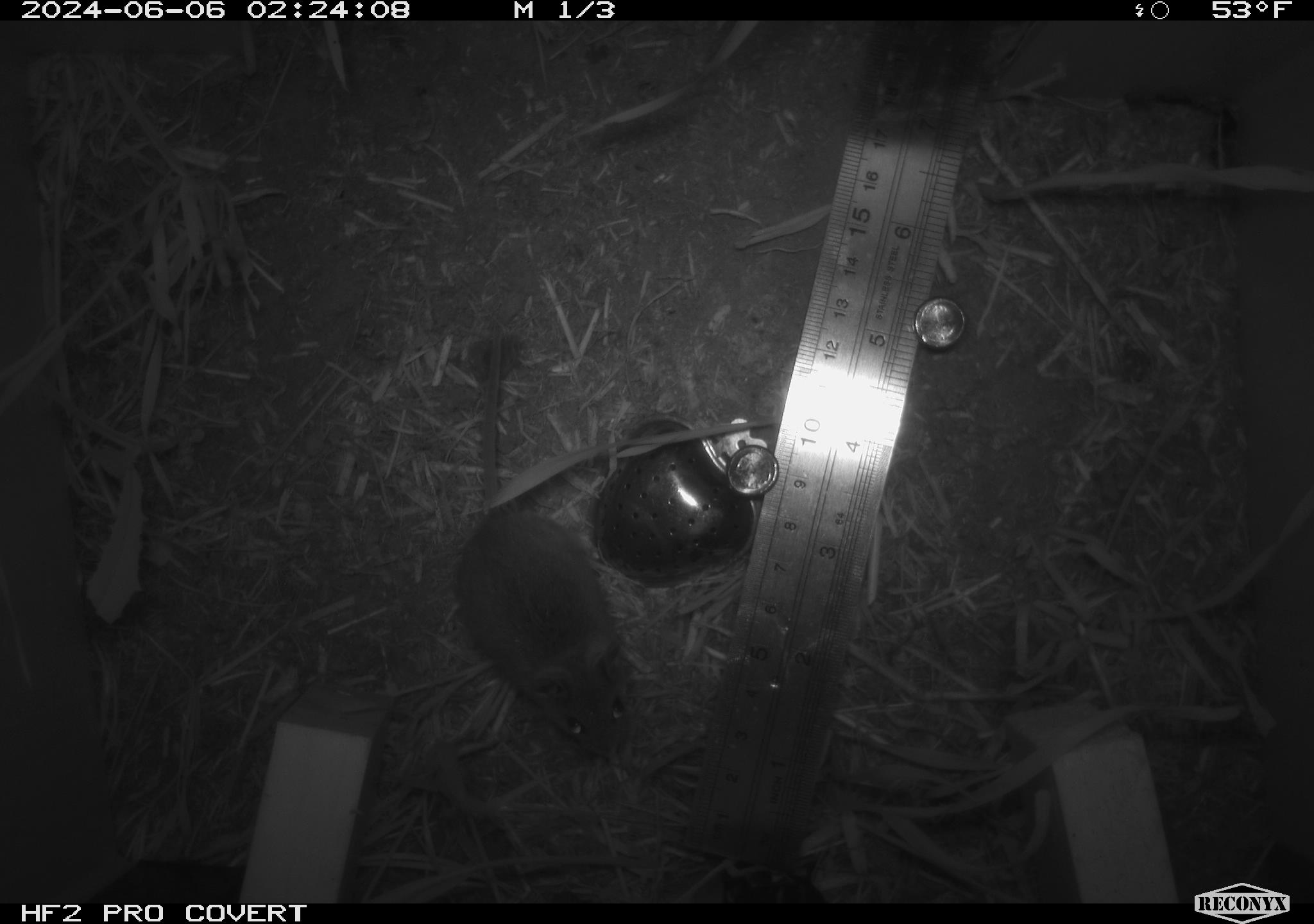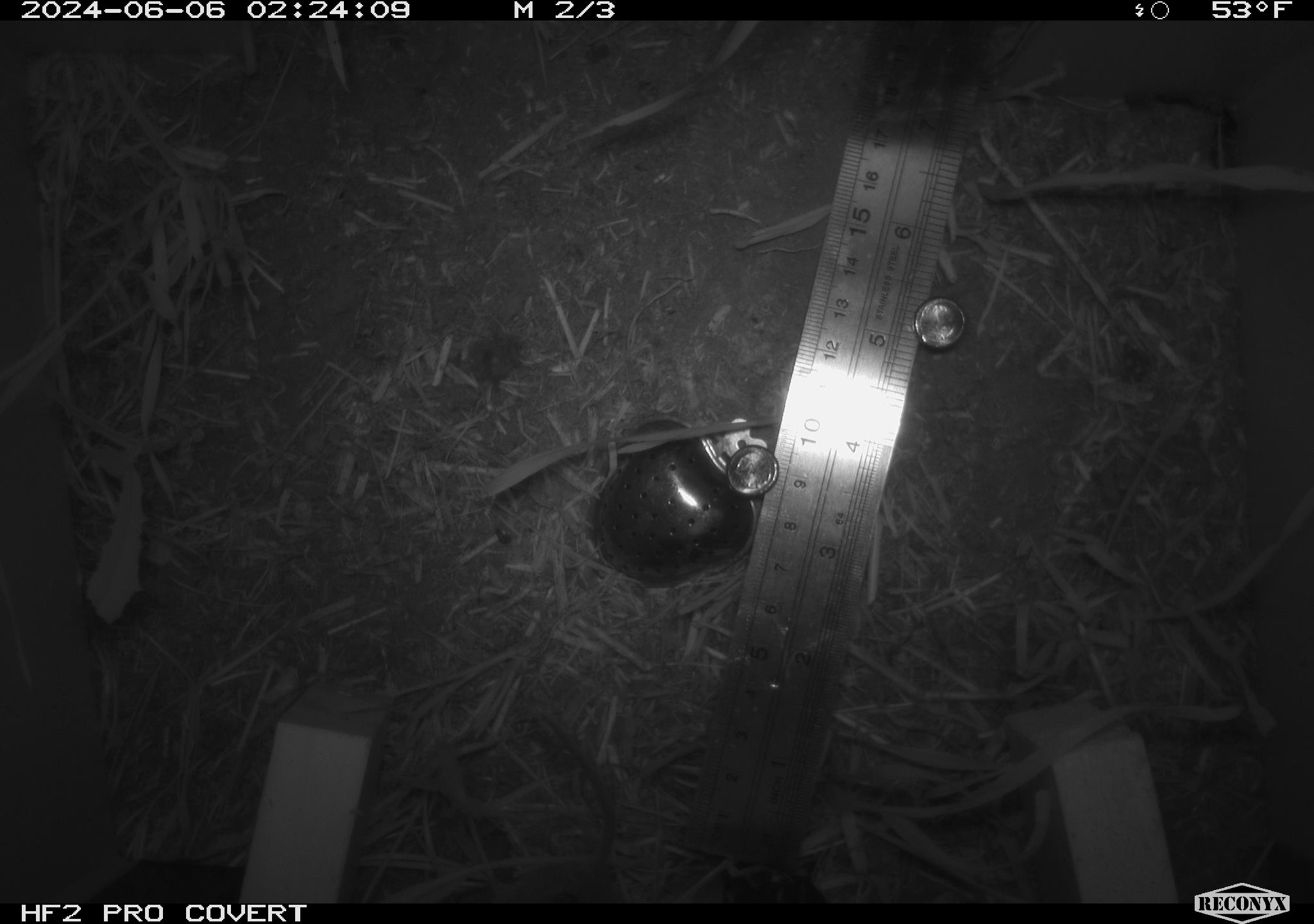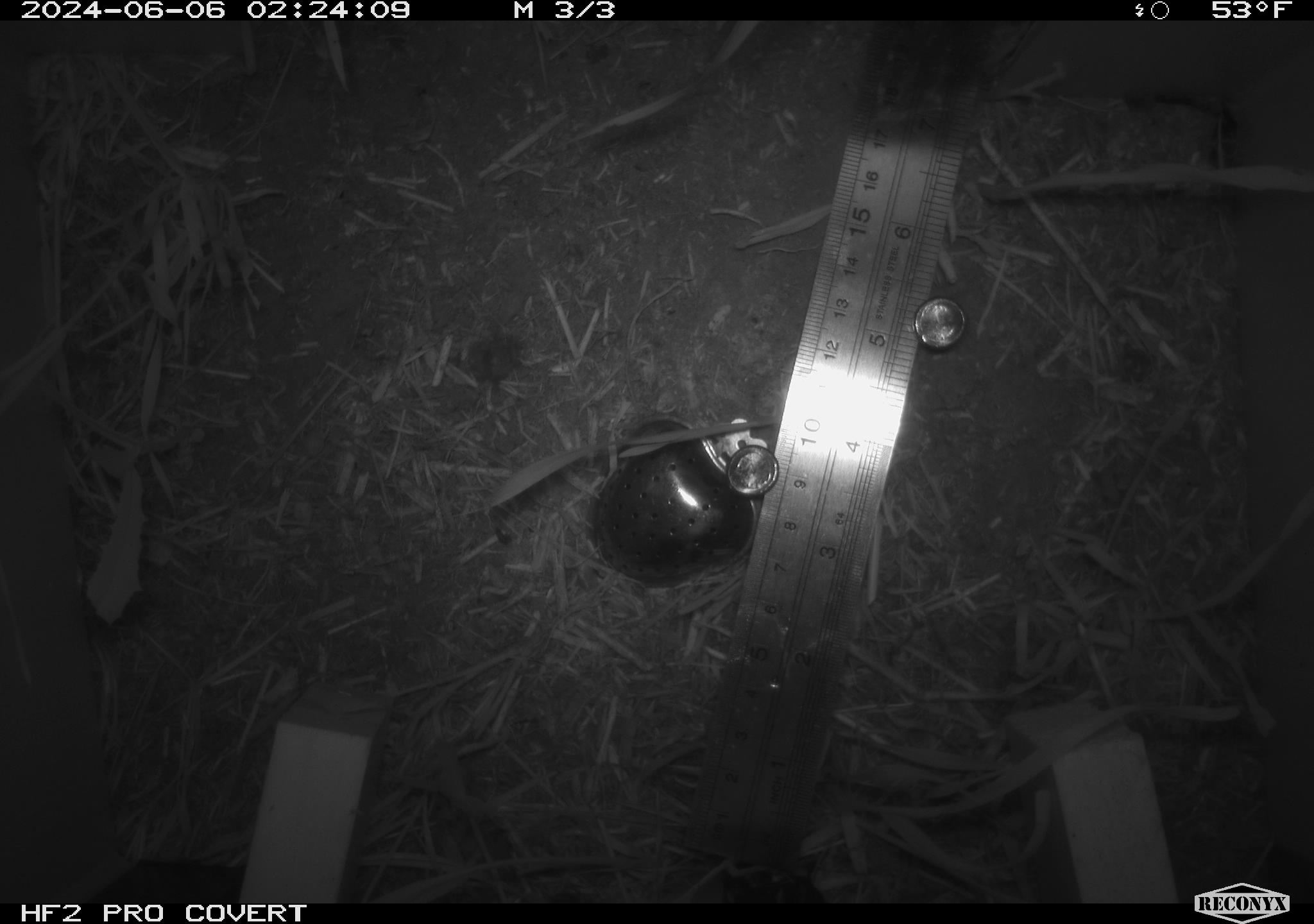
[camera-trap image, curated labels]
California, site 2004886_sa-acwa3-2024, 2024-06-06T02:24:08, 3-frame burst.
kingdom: Animalia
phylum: Chordata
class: Mammalia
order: Rodentia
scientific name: Rodentia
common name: mouse species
Mouse species (Rodentia).